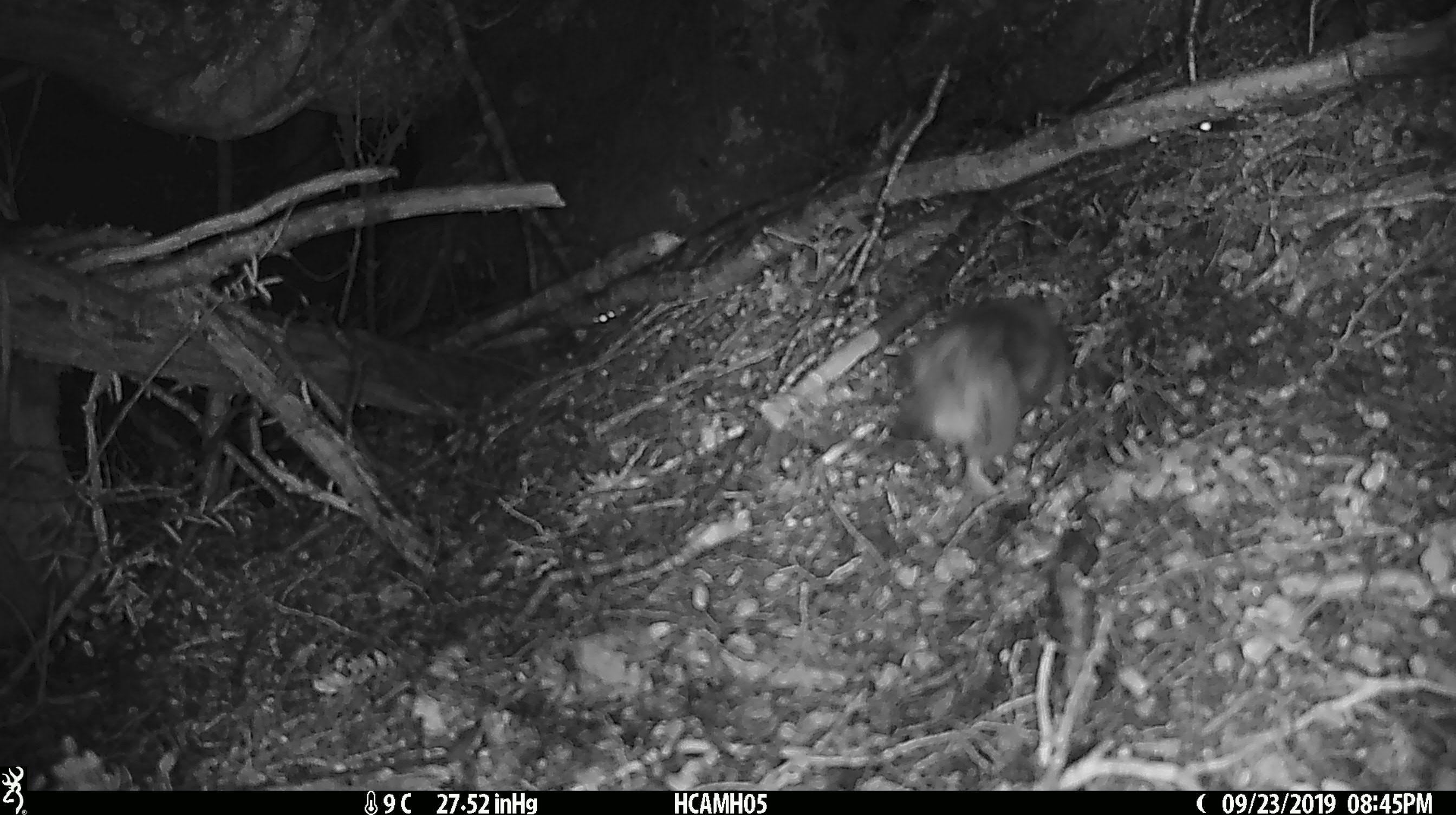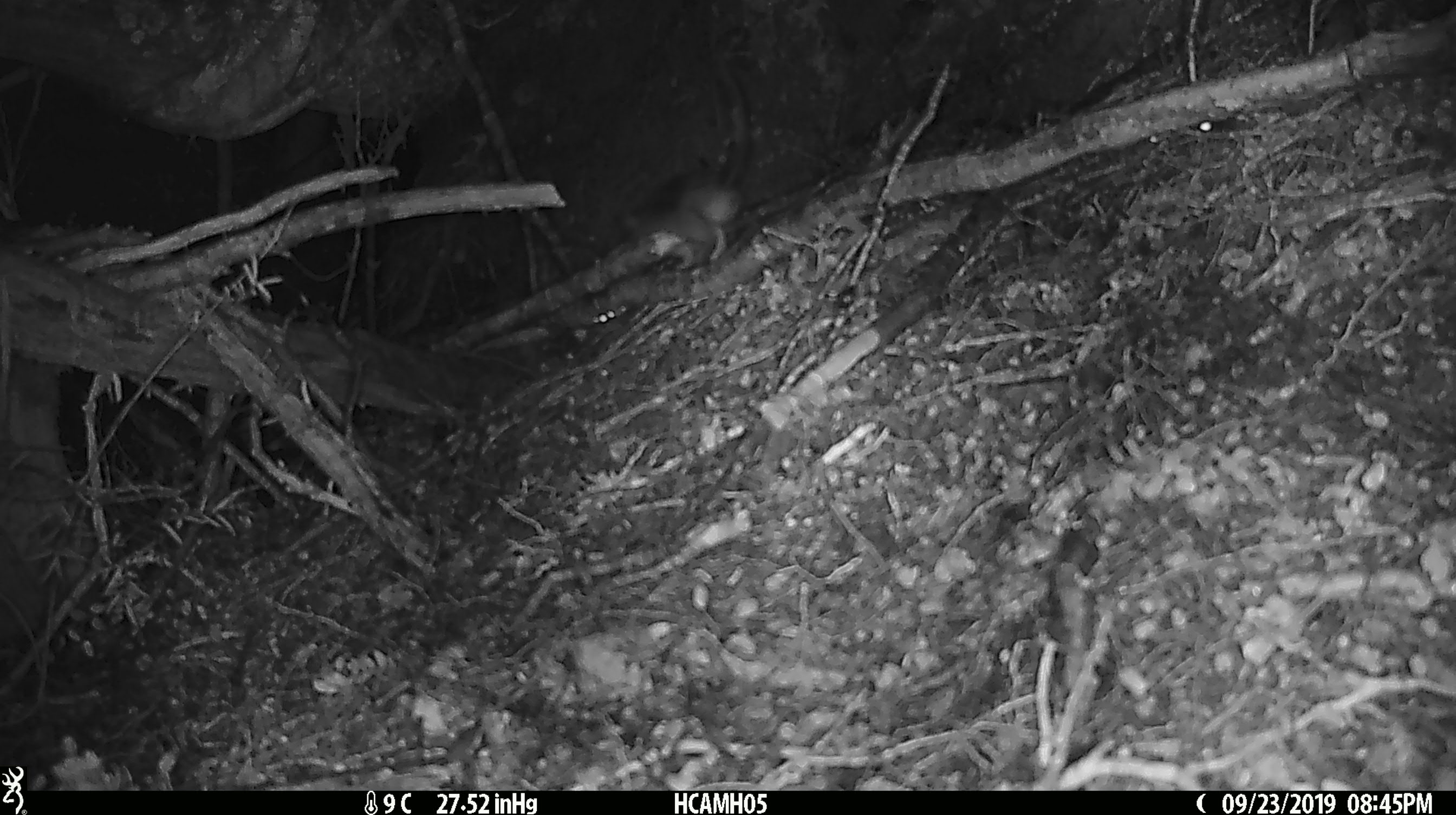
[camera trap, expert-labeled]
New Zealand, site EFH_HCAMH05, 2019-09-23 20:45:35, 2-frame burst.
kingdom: Animalia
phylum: Chordata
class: Mammalia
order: Rodentia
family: Muridae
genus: Mus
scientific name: Mus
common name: mouse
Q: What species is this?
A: Mouse (Mus).